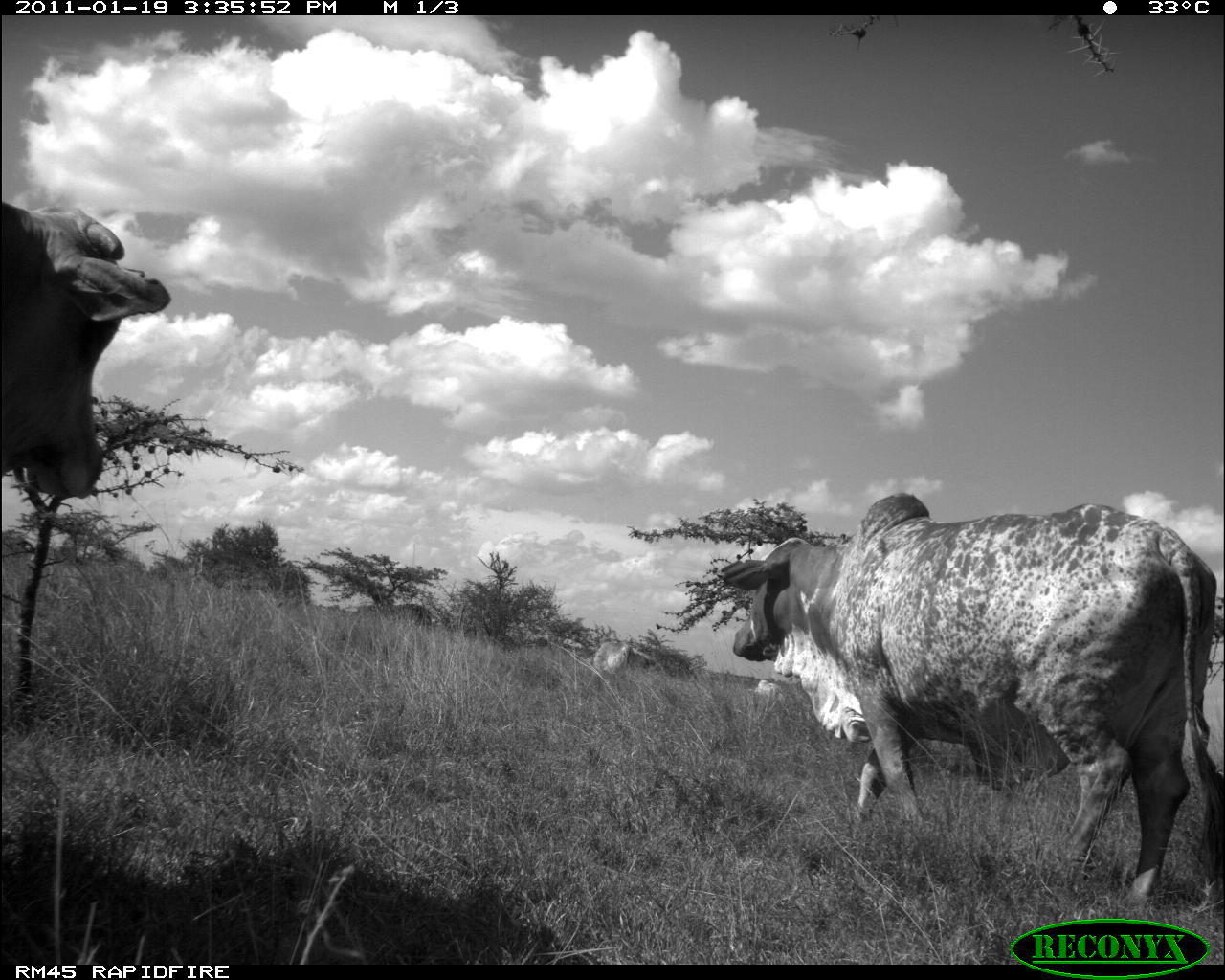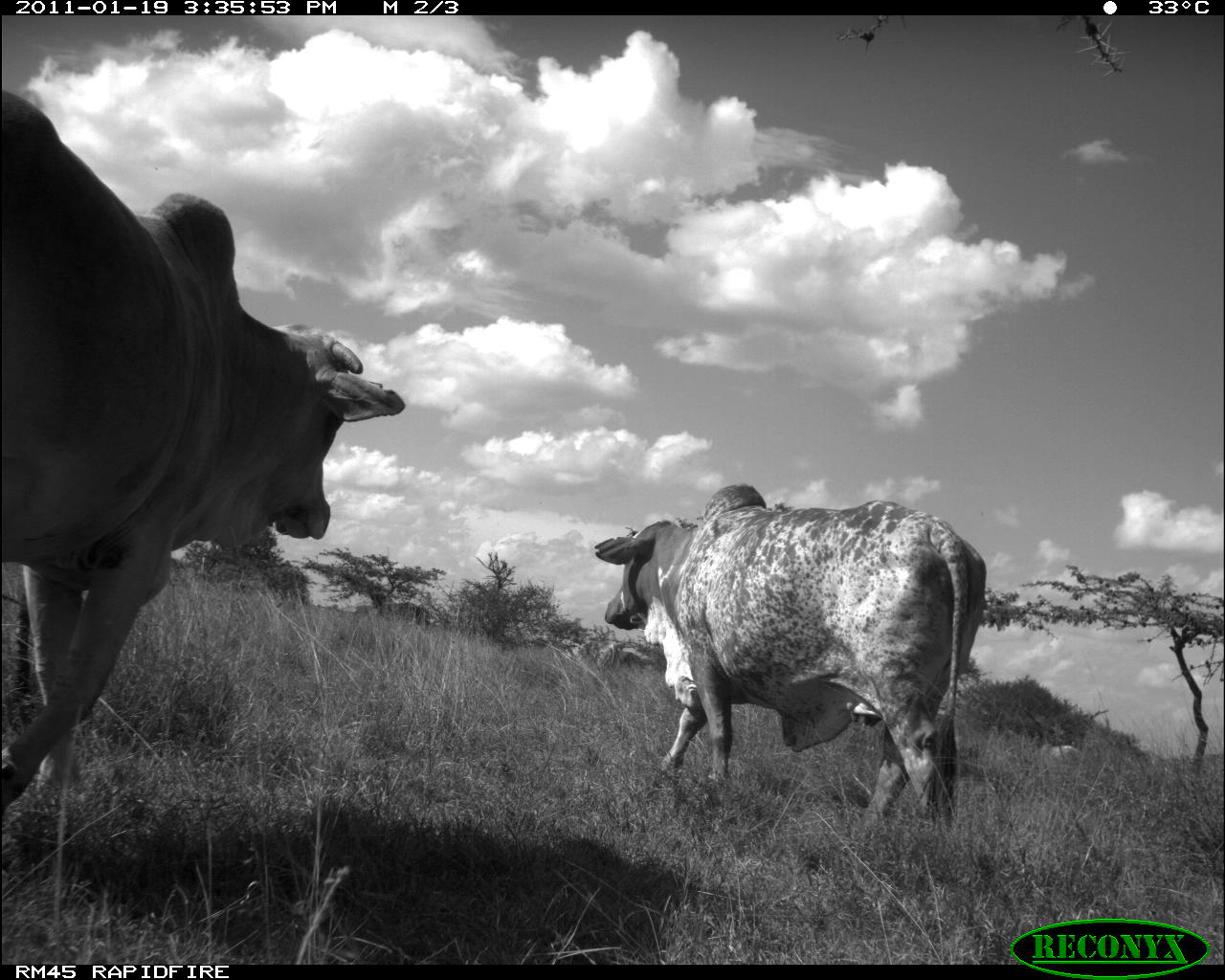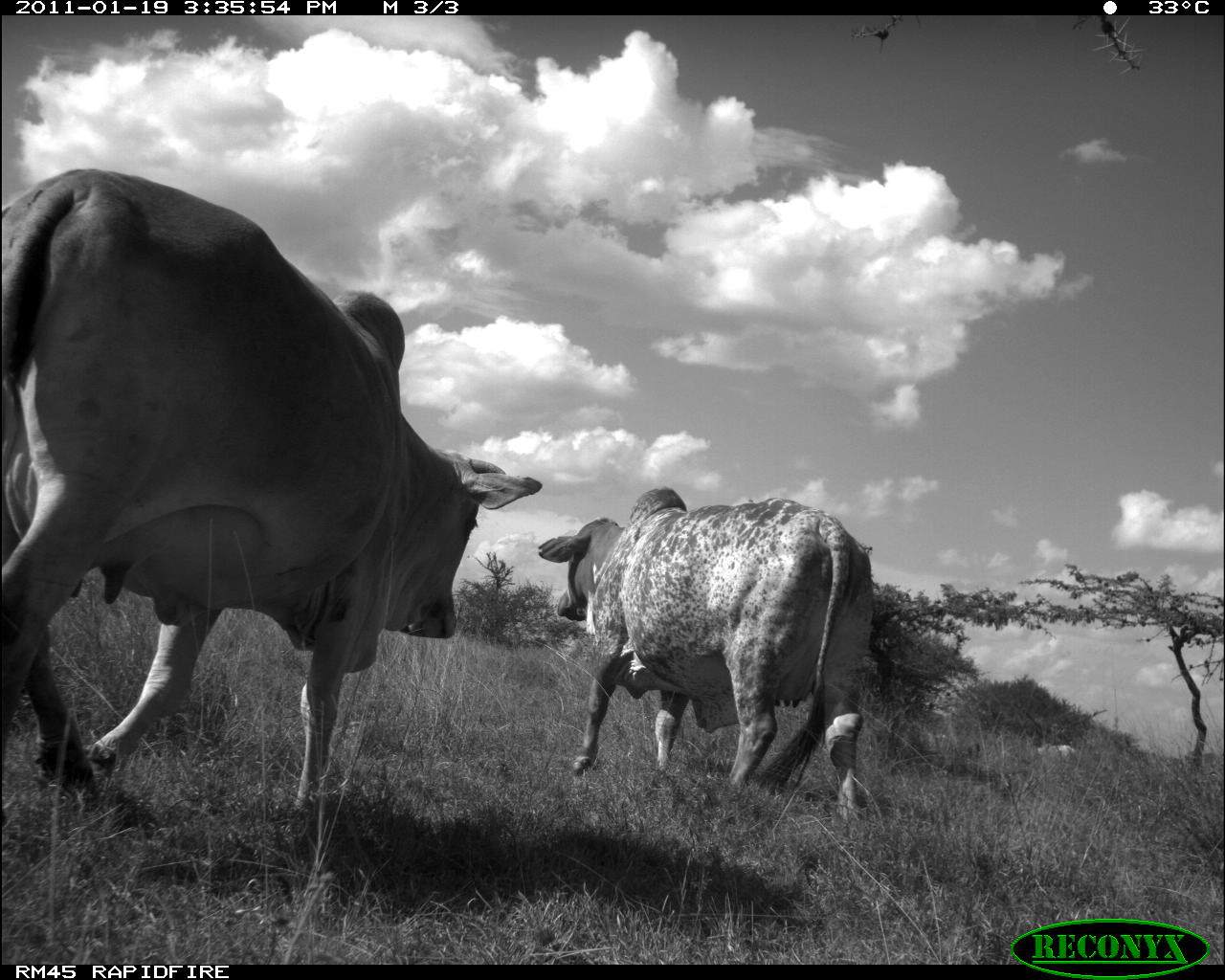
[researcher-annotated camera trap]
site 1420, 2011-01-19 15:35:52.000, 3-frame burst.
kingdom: Animalia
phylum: Chordata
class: Mammalia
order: Artiodactyla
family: Bovidae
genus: Bos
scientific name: Bos taurus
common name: domestic cattle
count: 4